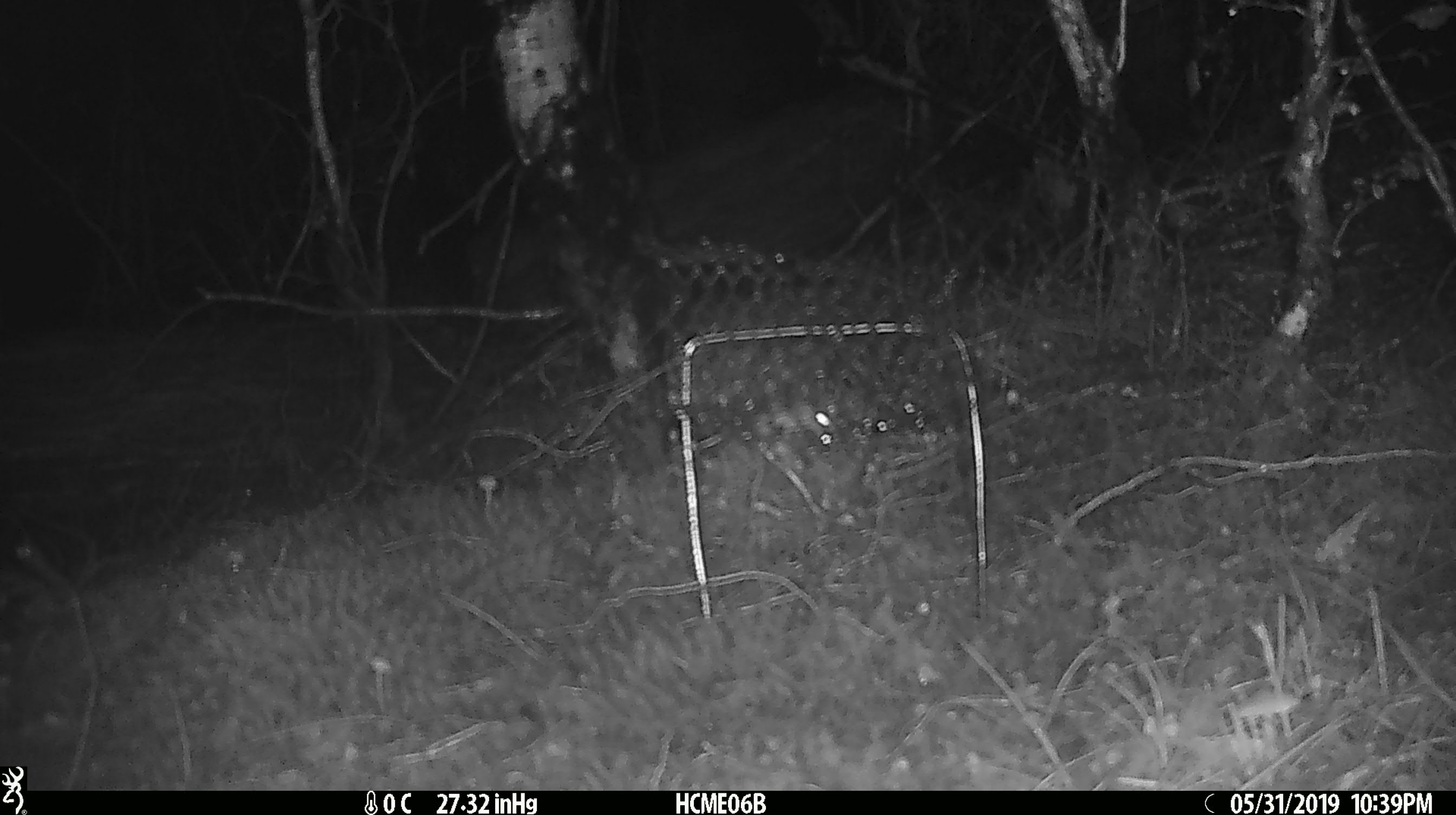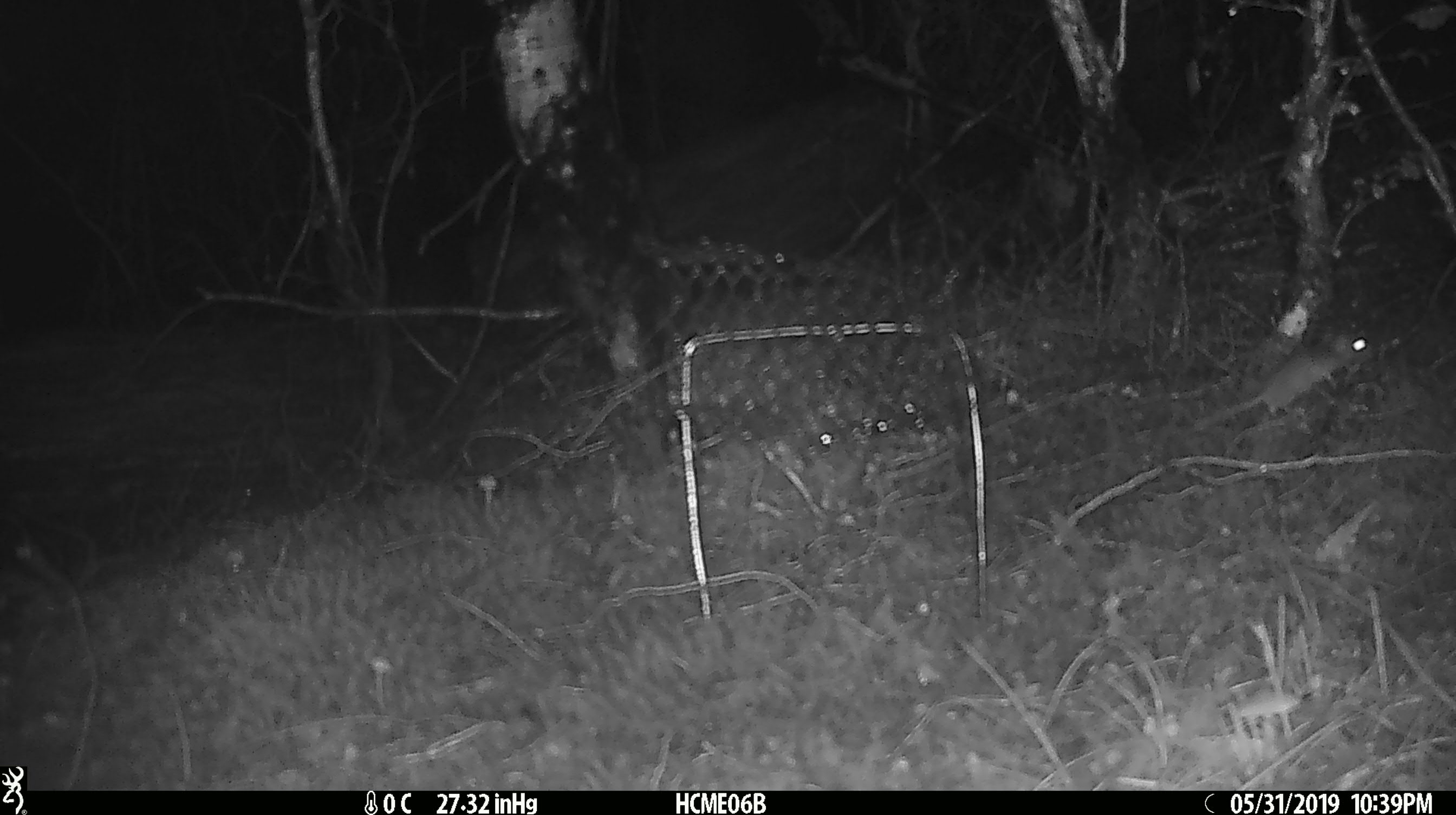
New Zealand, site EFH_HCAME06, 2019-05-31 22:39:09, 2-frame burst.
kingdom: Animalia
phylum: Chordata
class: Mammalia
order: Rodentia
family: Muridae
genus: Mus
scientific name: Mus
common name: mouse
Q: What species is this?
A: Mouse (Mus).